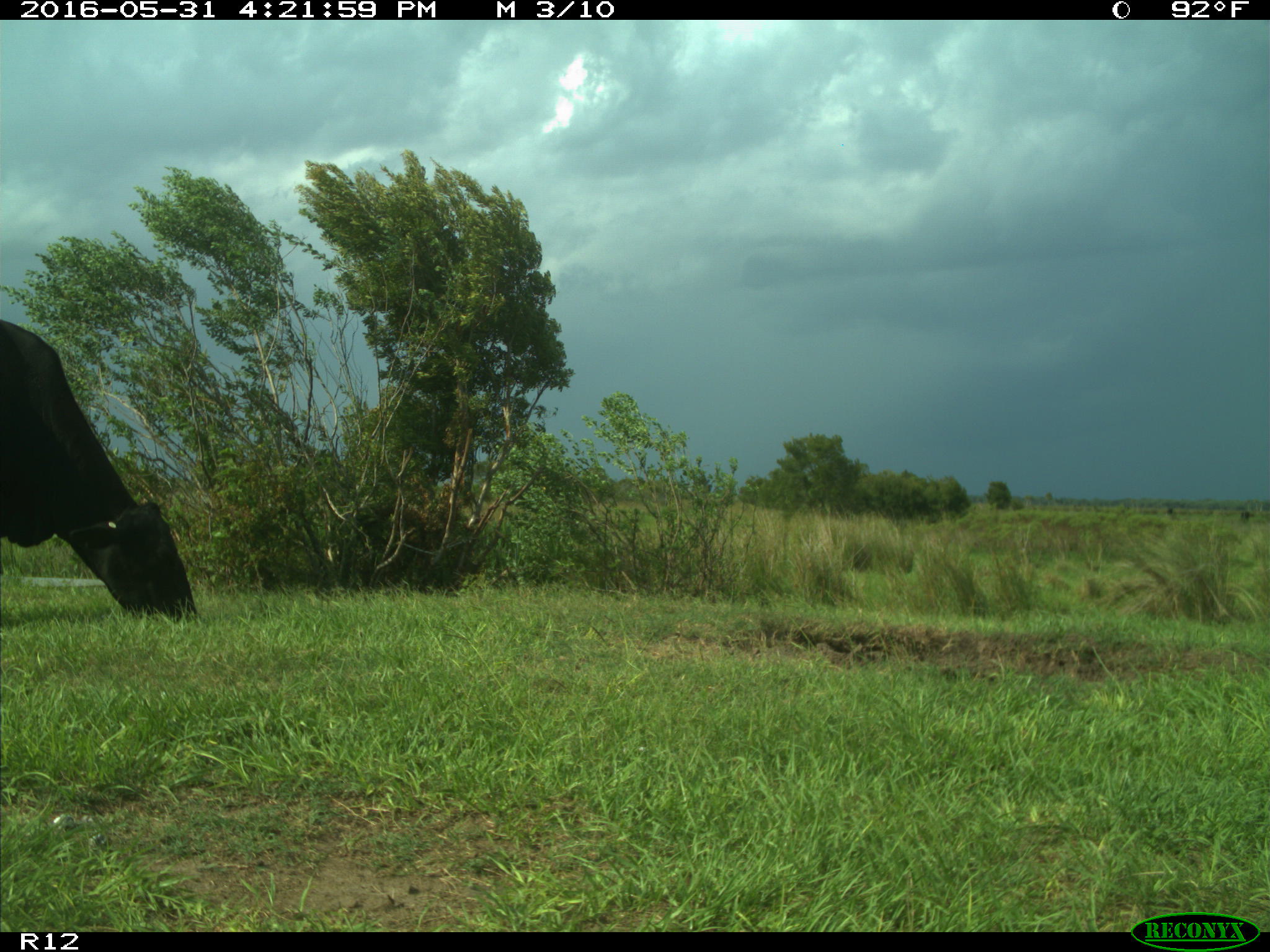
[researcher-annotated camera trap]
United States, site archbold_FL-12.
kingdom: Animalia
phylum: Chordata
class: Mammalia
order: Artiodactyla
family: Bovidae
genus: Bos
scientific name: Bos taurus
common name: domestic cow